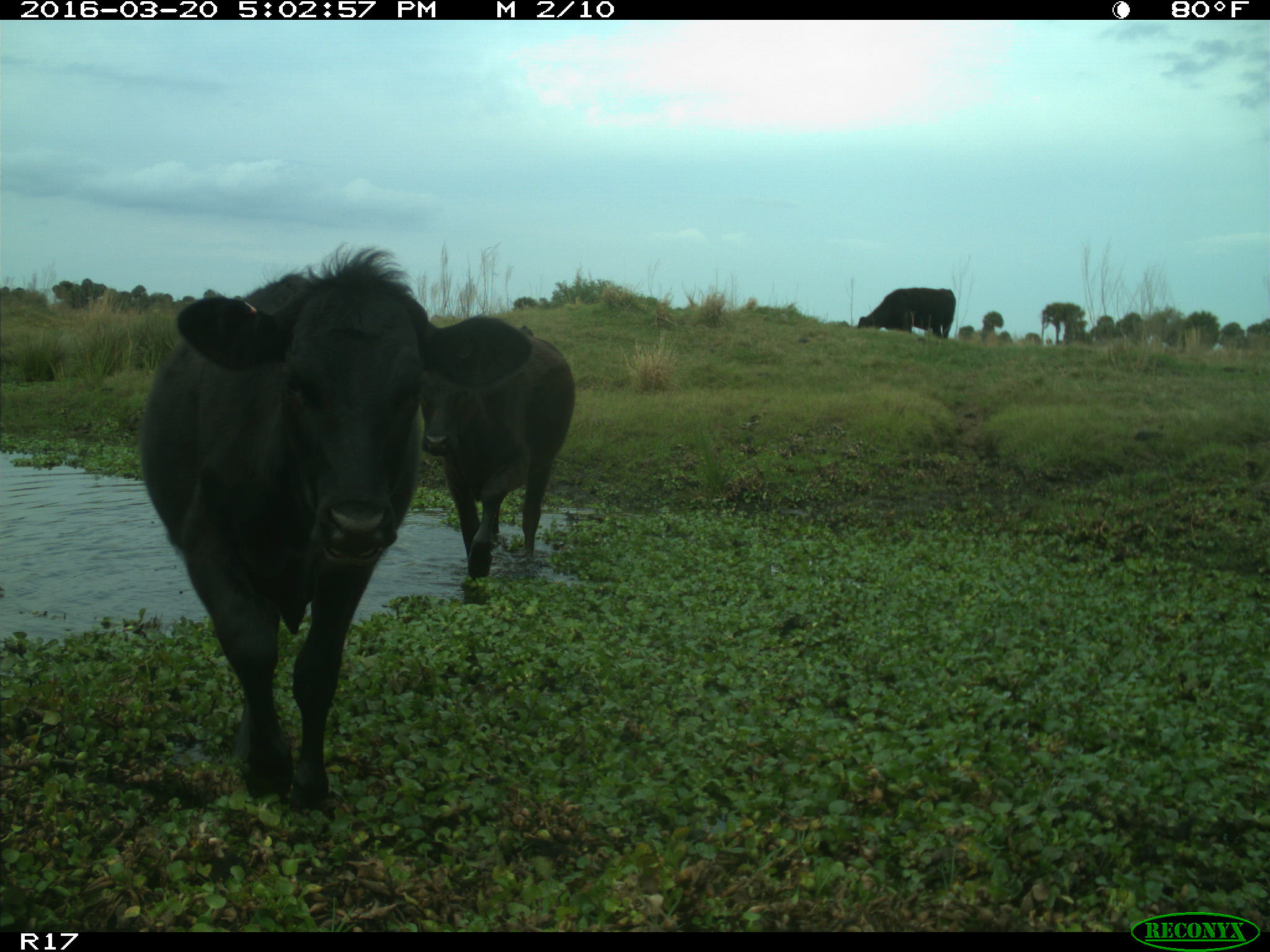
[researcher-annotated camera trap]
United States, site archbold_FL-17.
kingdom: Animalia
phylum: Chordata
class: Mammalia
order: Artiodactyla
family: Bovidae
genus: Bos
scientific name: Bos taurus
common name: domestic cow